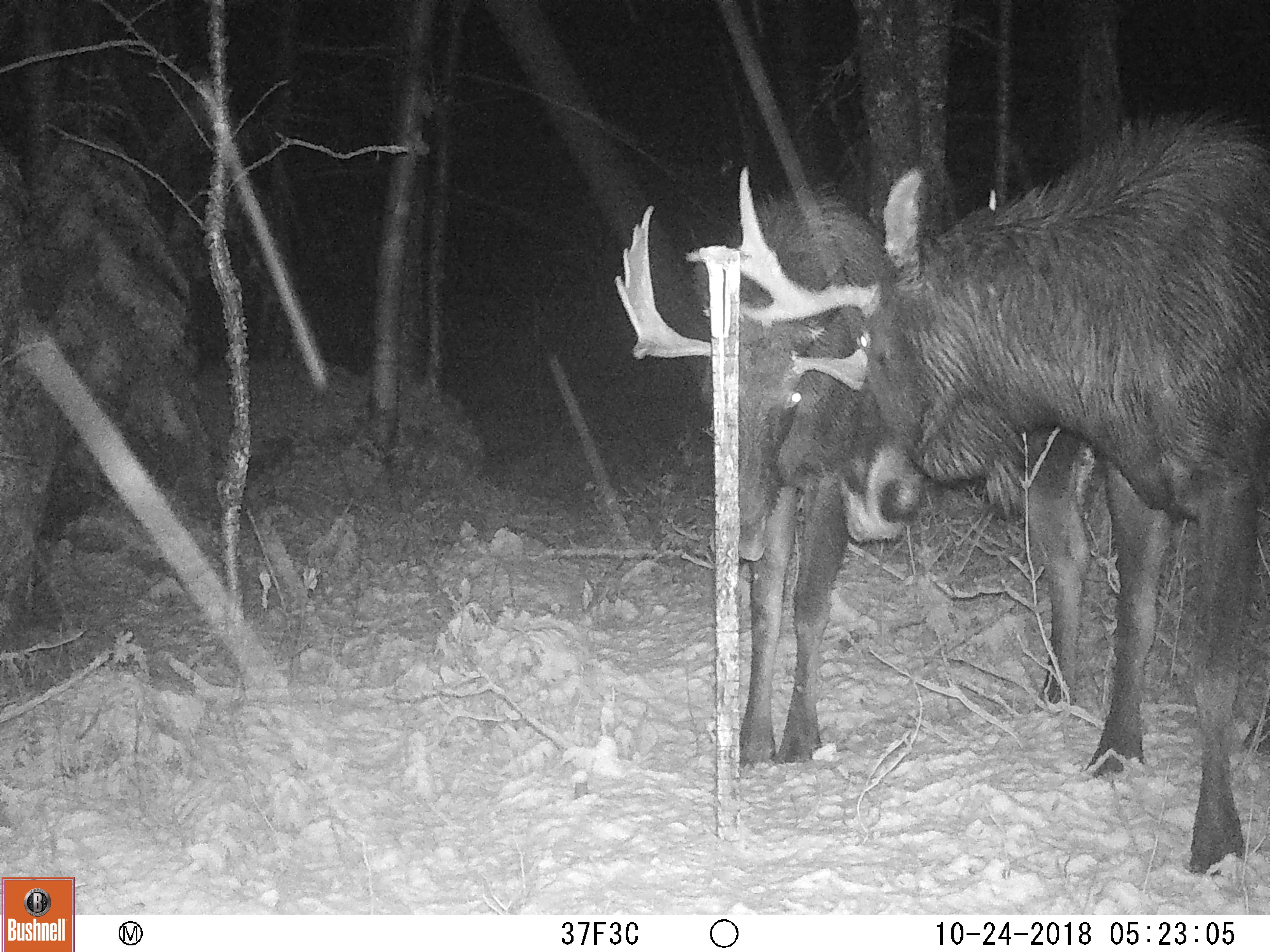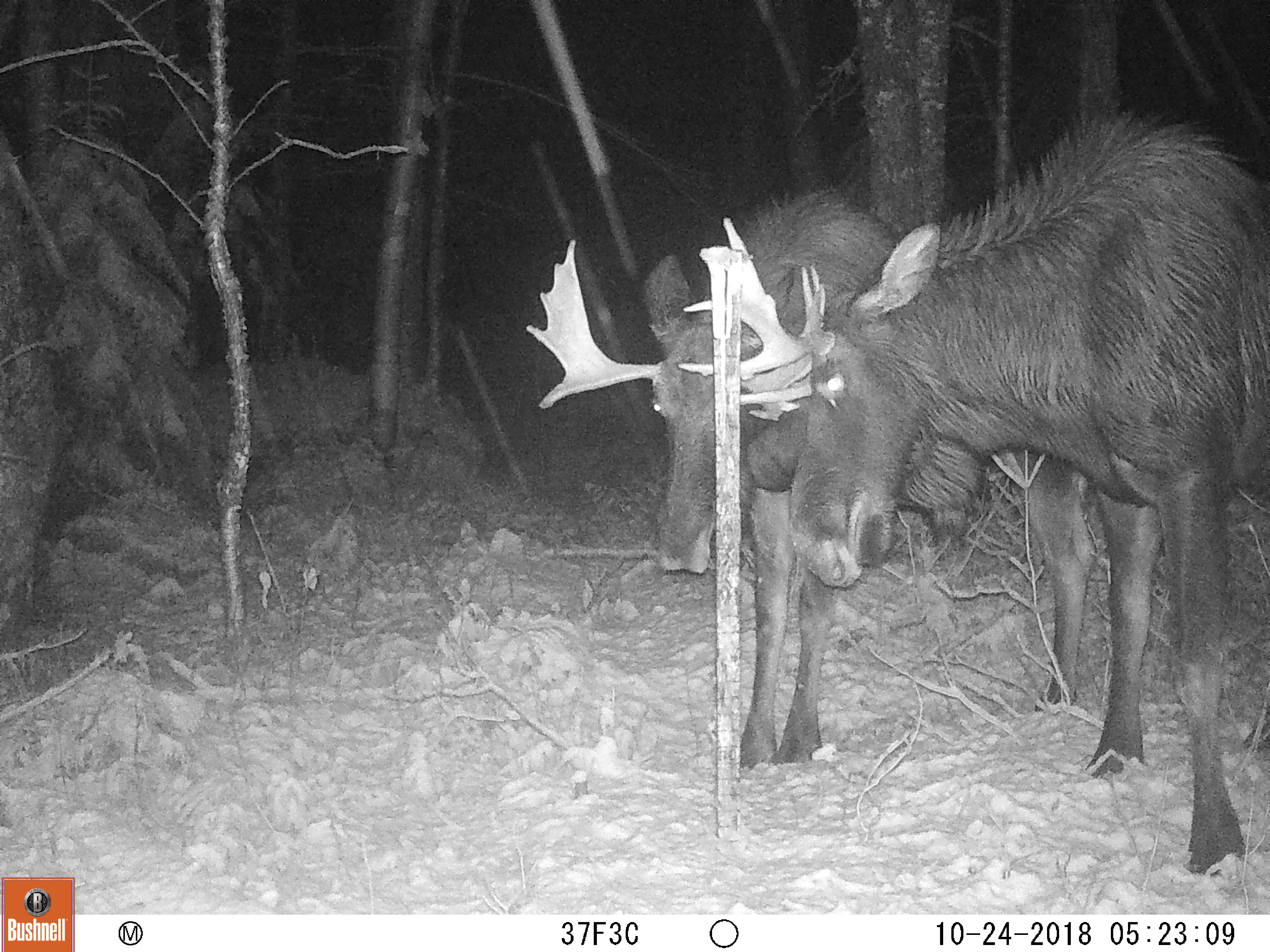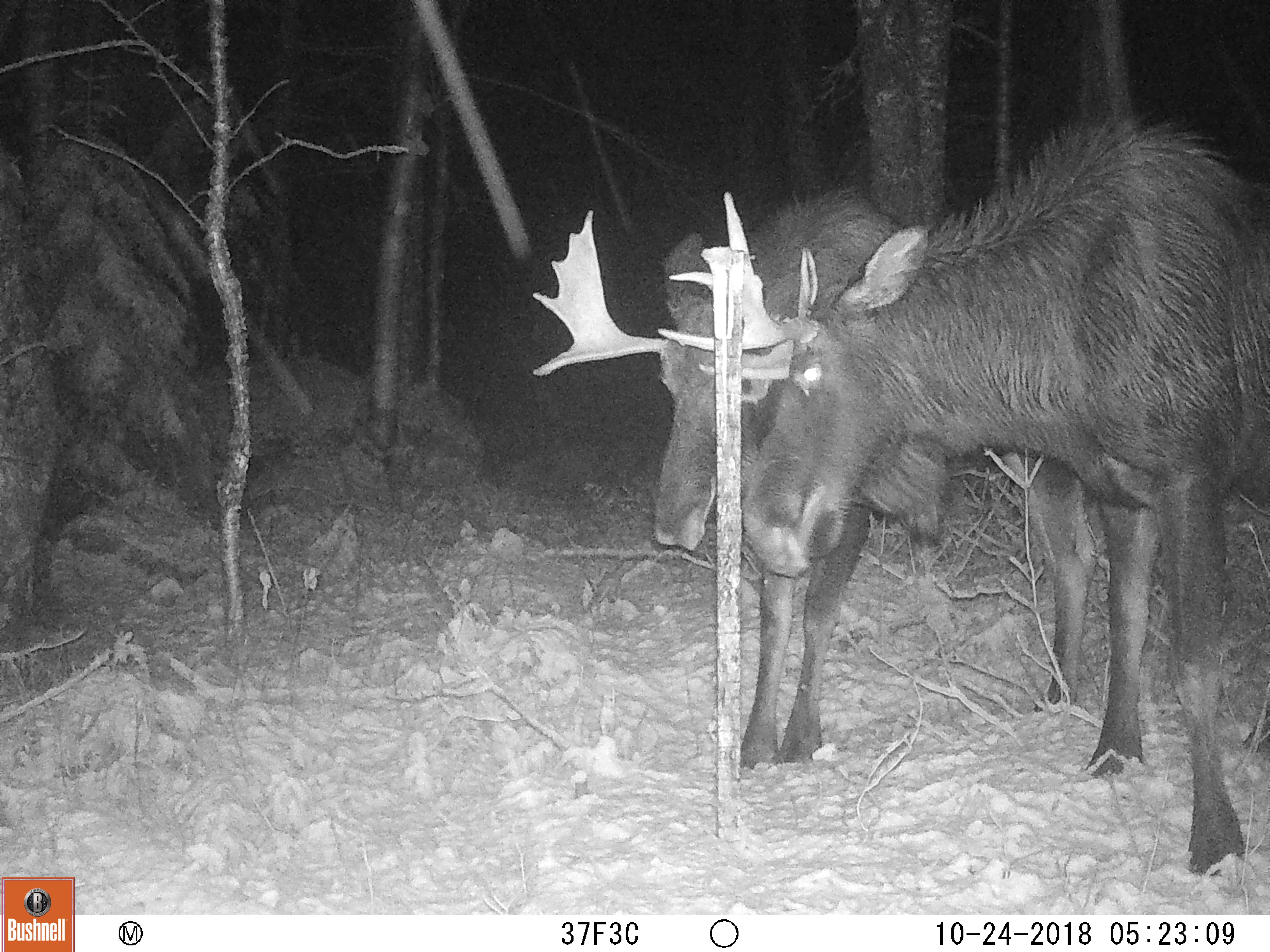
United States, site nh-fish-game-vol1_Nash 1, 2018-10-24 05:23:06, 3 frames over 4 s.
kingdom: Animalia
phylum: Chordata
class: Mammalia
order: Artiodactyla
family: Cervidae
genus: Alces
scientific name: Alces alces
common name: moose